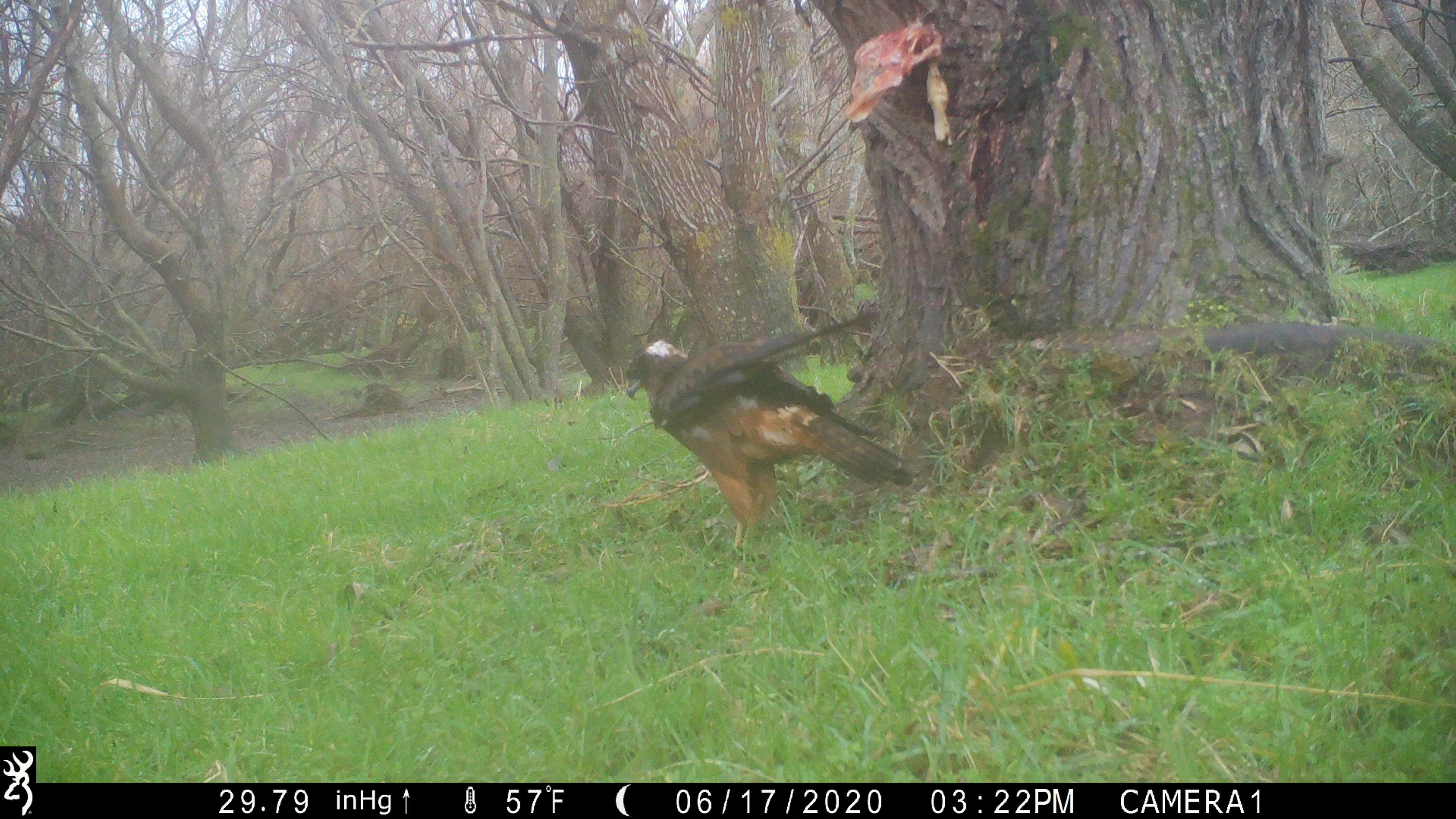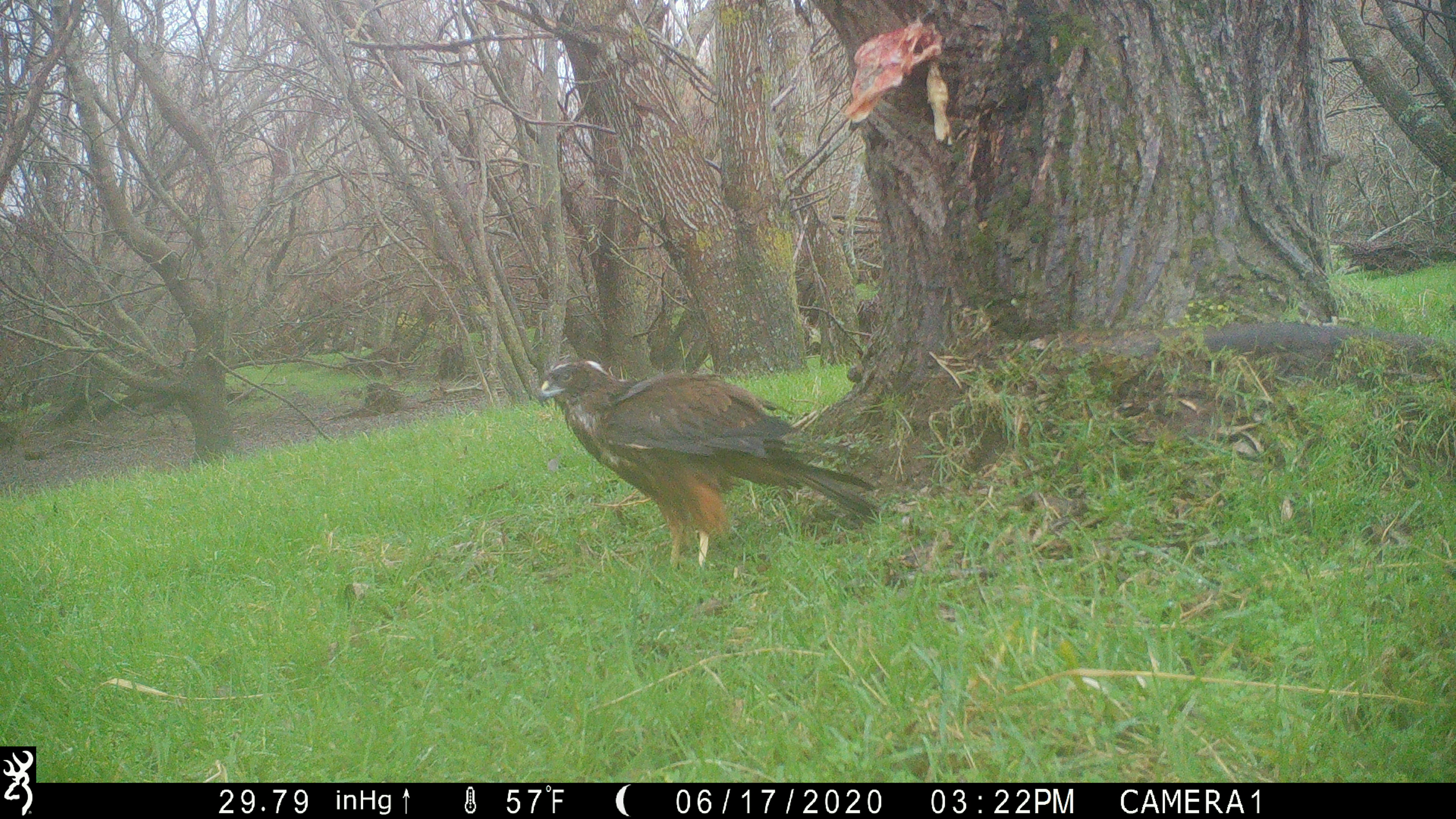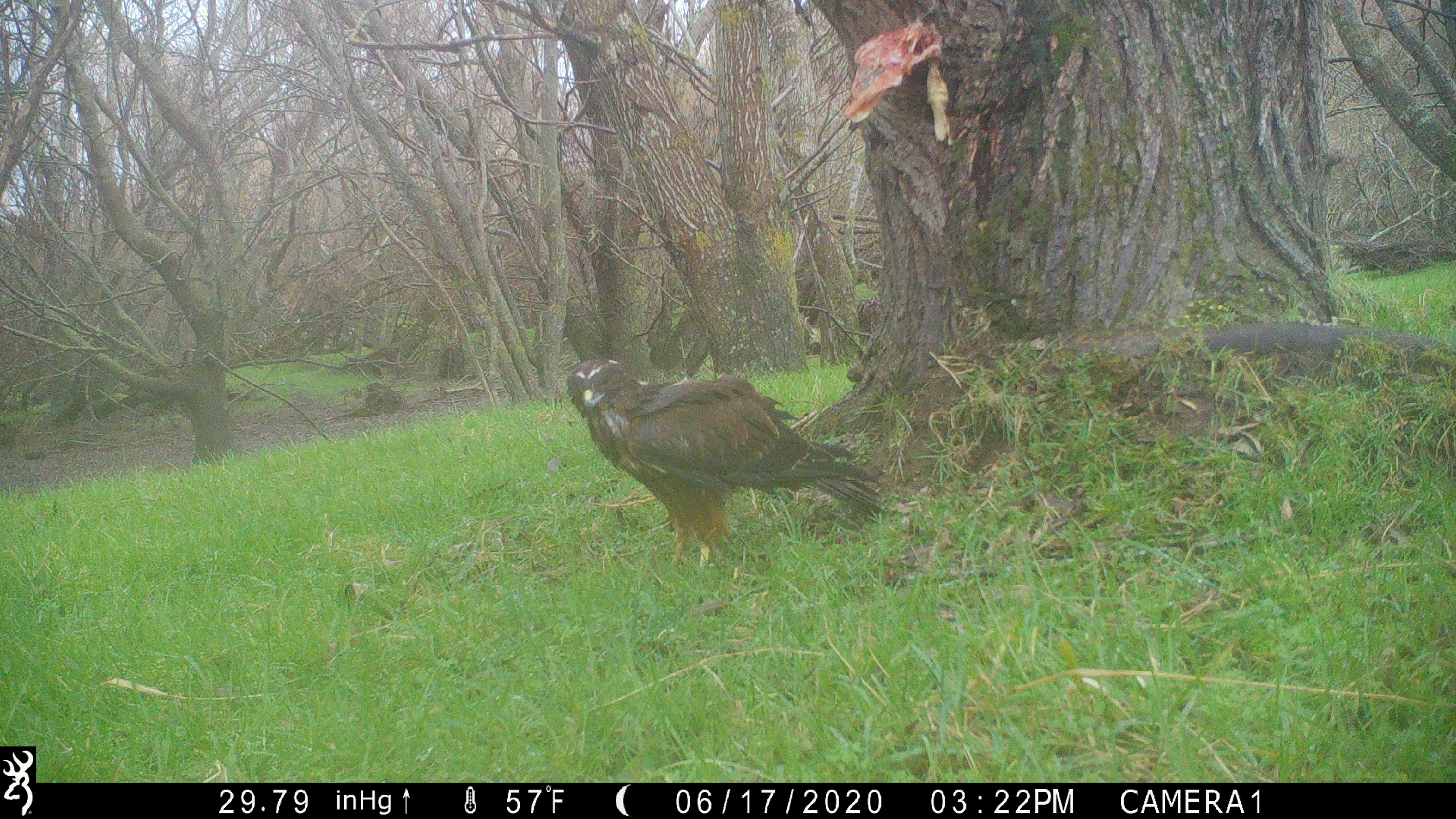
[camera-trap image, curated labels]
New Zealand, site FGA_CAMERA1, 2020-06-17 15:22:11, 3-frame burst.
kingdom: Animalia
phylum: Chordata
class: Aves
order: Accipitriformes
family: Accipitridae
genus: Circus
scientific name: Circus approximans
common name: swamp harrier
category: harrier